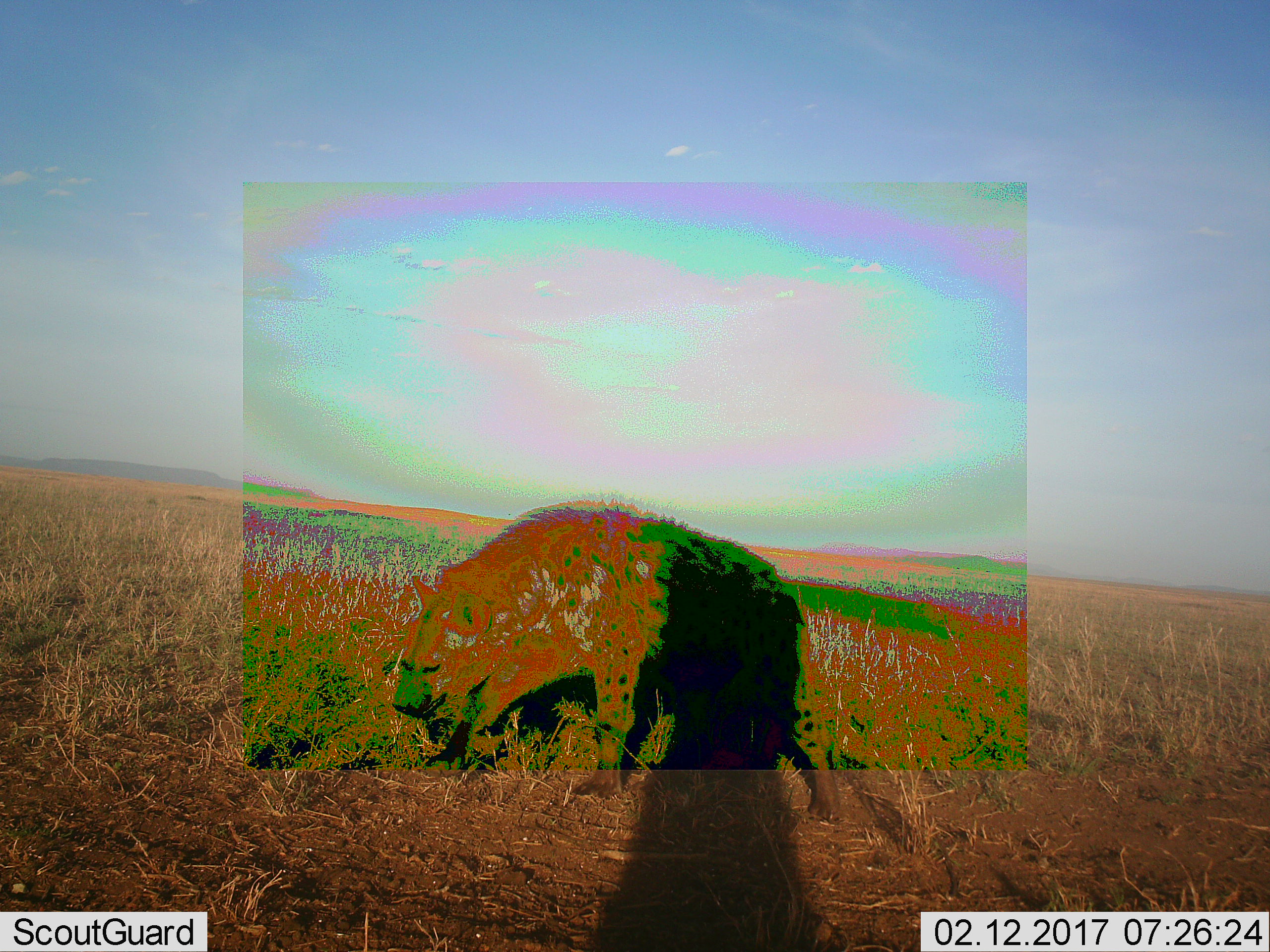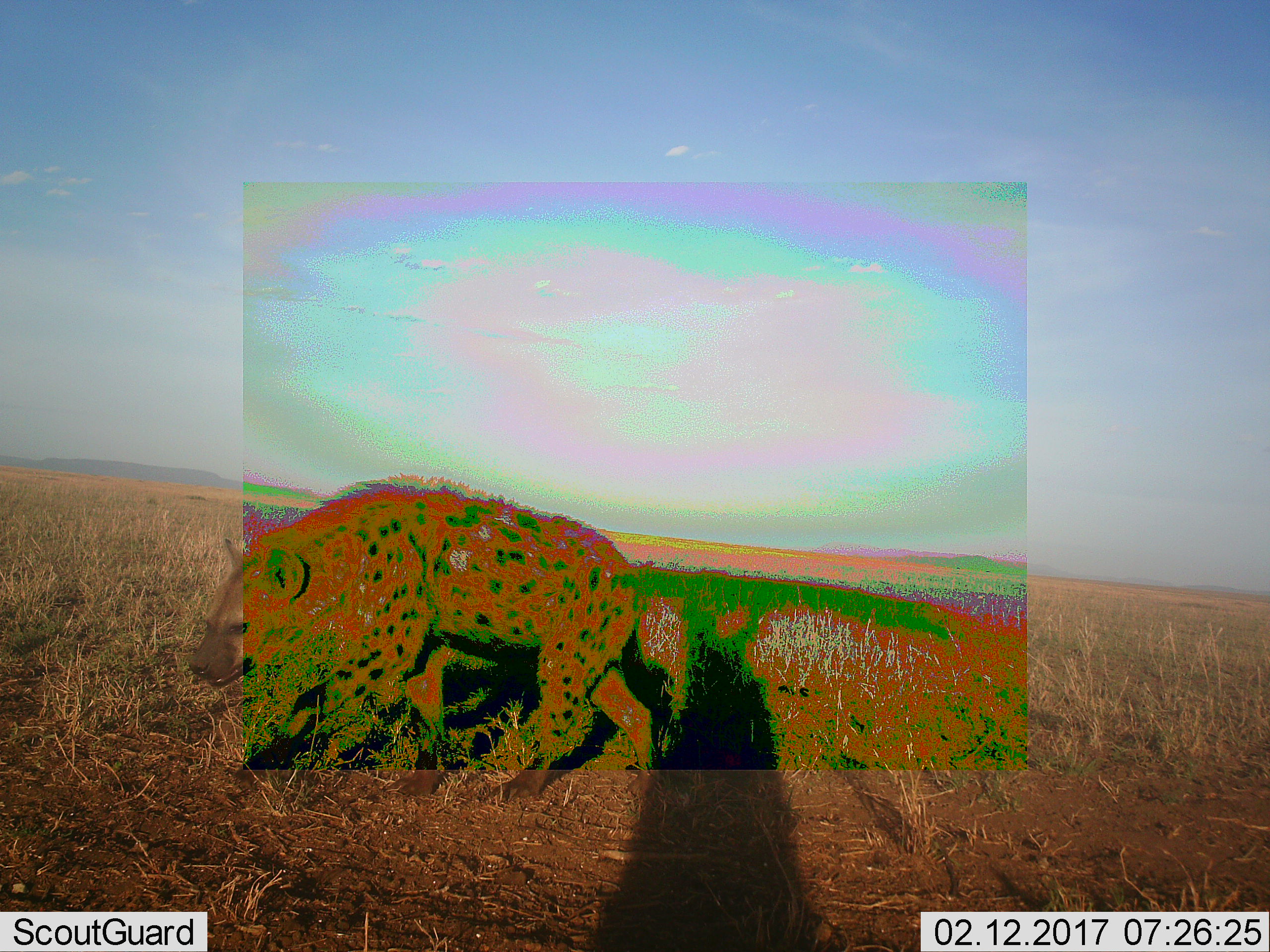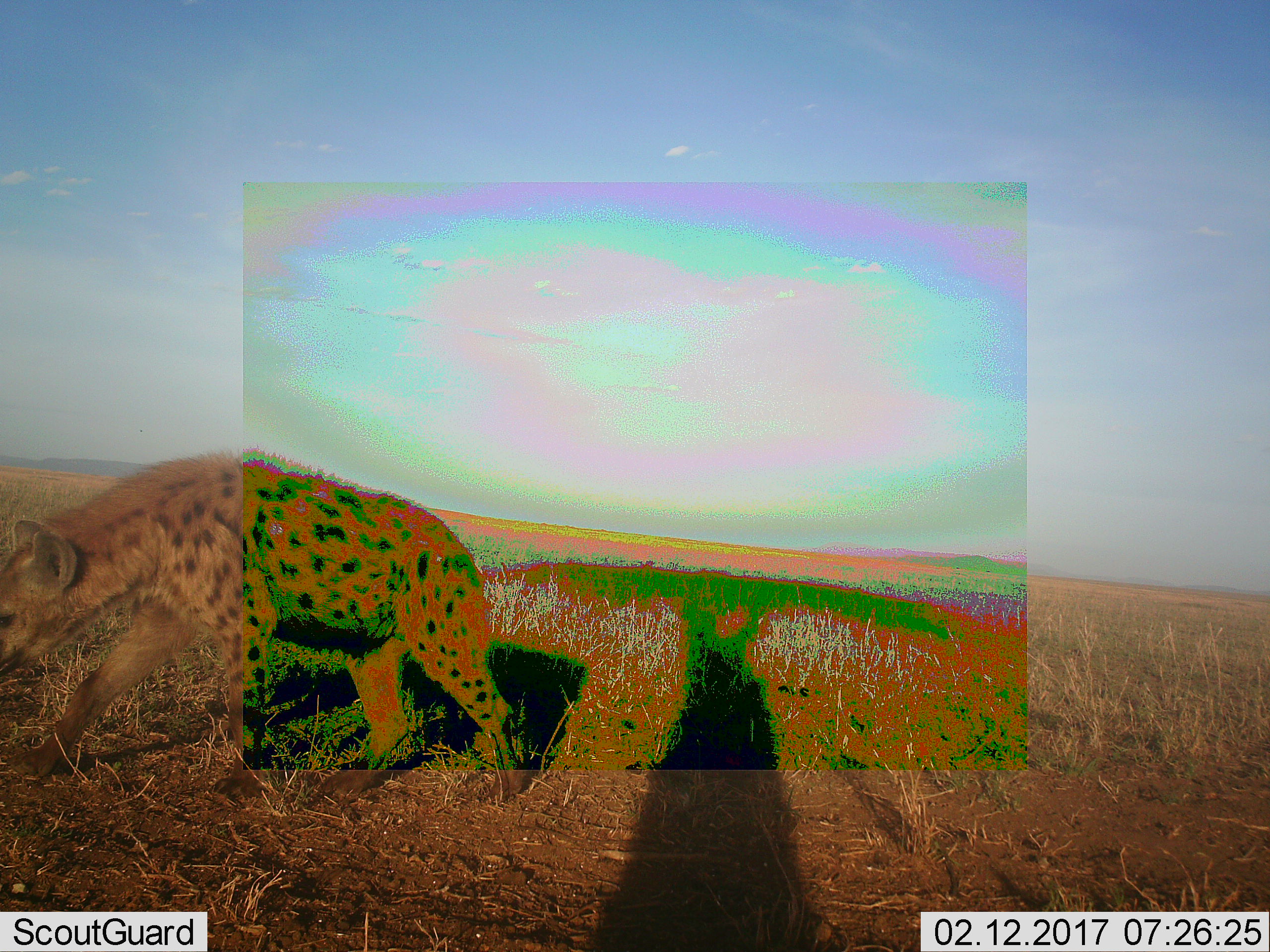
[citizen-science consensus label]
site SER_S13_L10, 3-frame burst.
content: unidentified animal